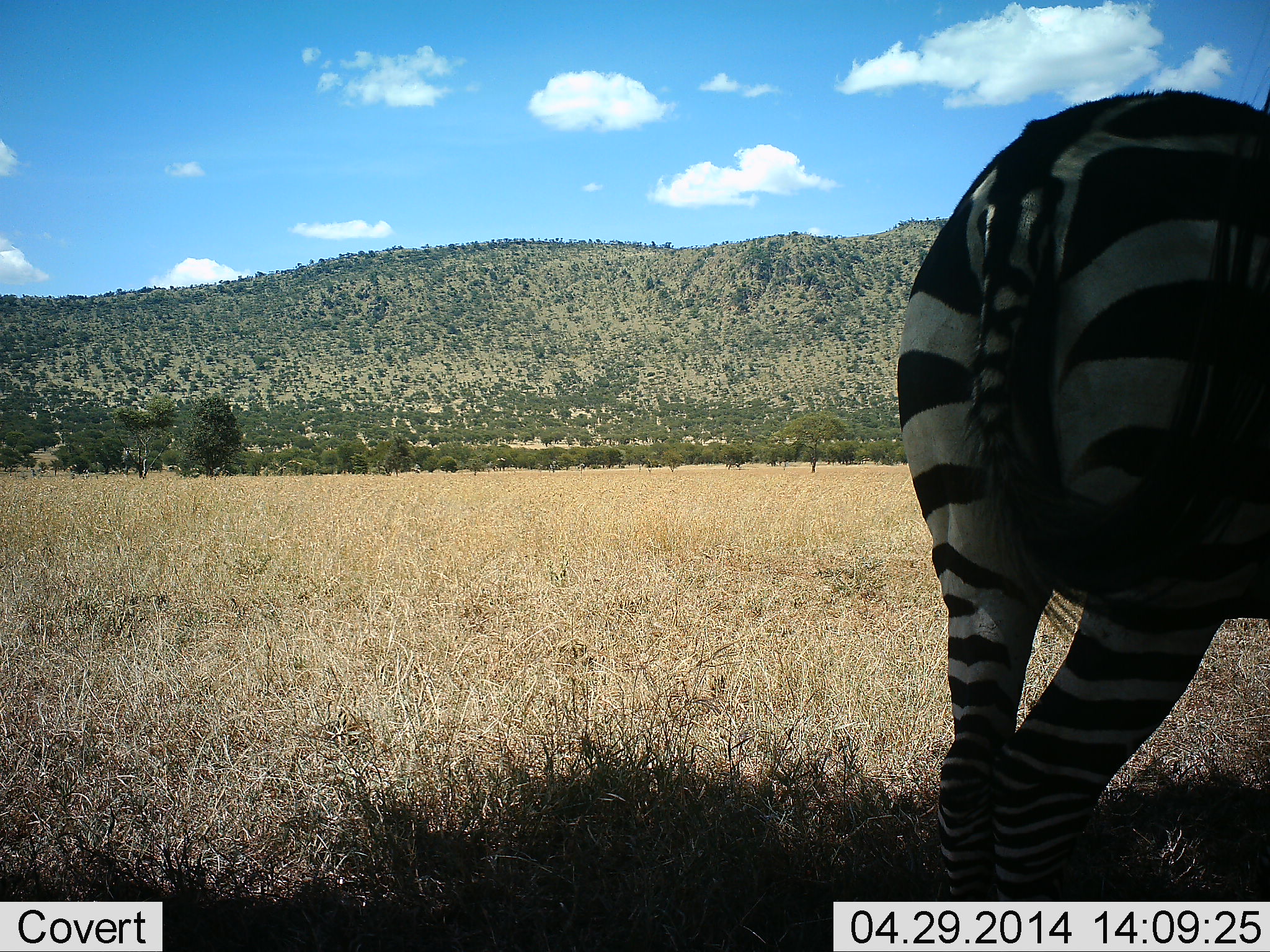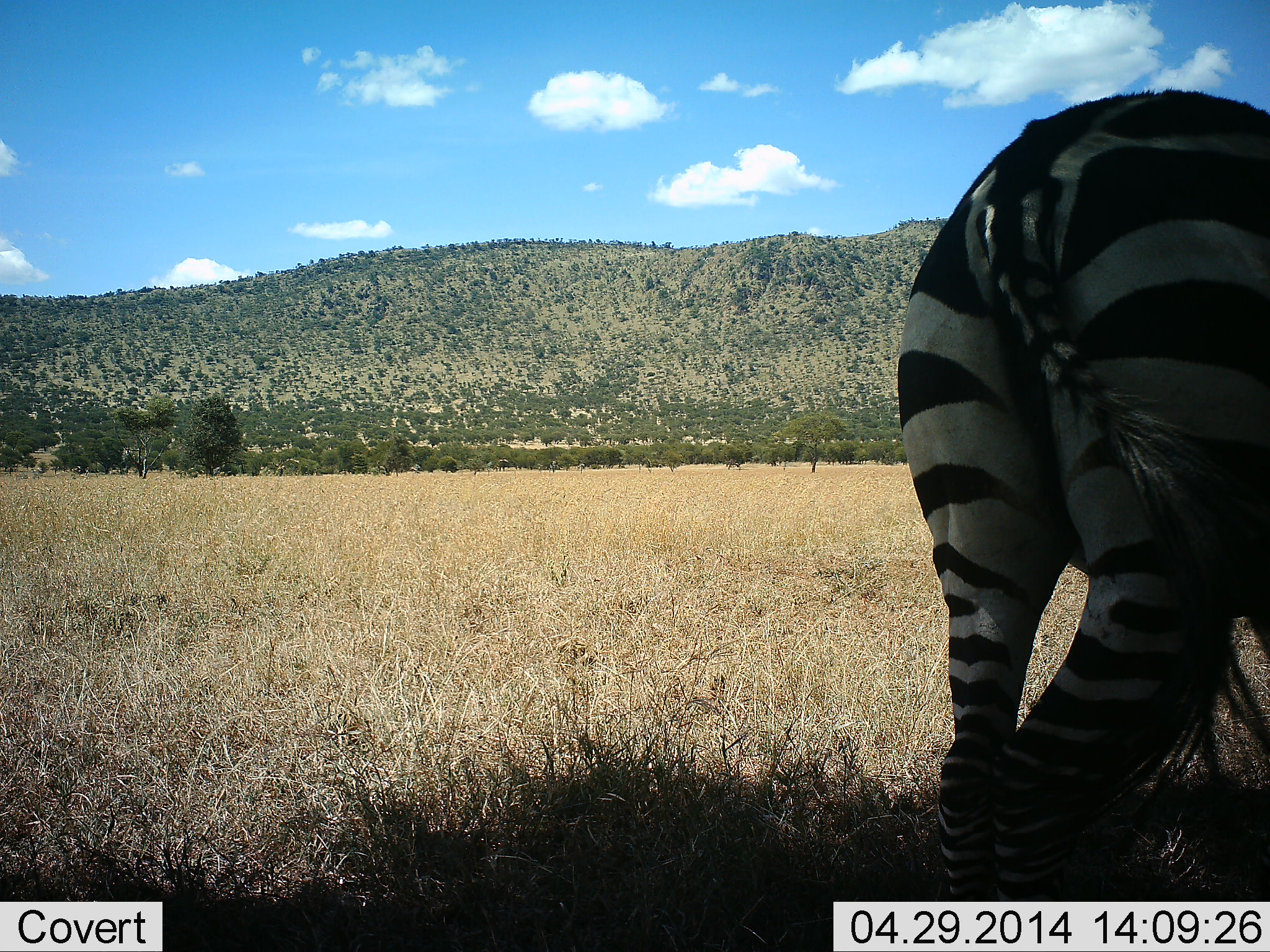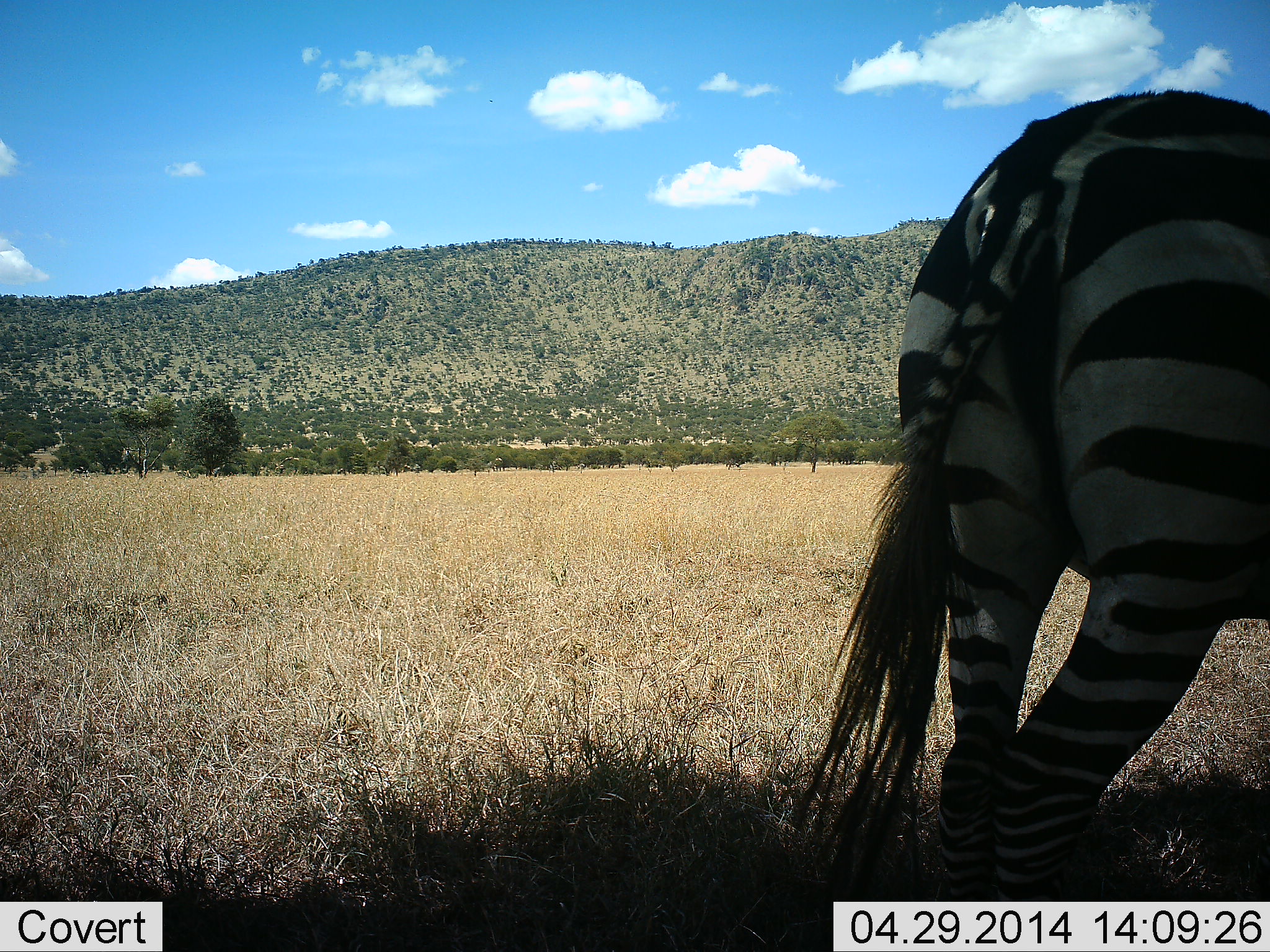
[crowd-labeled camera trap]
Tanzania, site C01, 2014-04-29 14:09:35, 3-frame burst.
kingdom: Animalia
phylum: Chordata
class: Mammalia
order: Perissodactyla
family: Equidae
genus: Equus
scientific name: Equus quagga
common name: plains zebra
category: zebra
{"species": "zebra (plains zebra) (Equus quagga)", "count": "1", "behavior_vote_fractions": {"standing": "100%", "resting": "0%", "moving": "0%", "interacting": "0%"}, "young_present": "0%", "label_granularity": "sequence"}